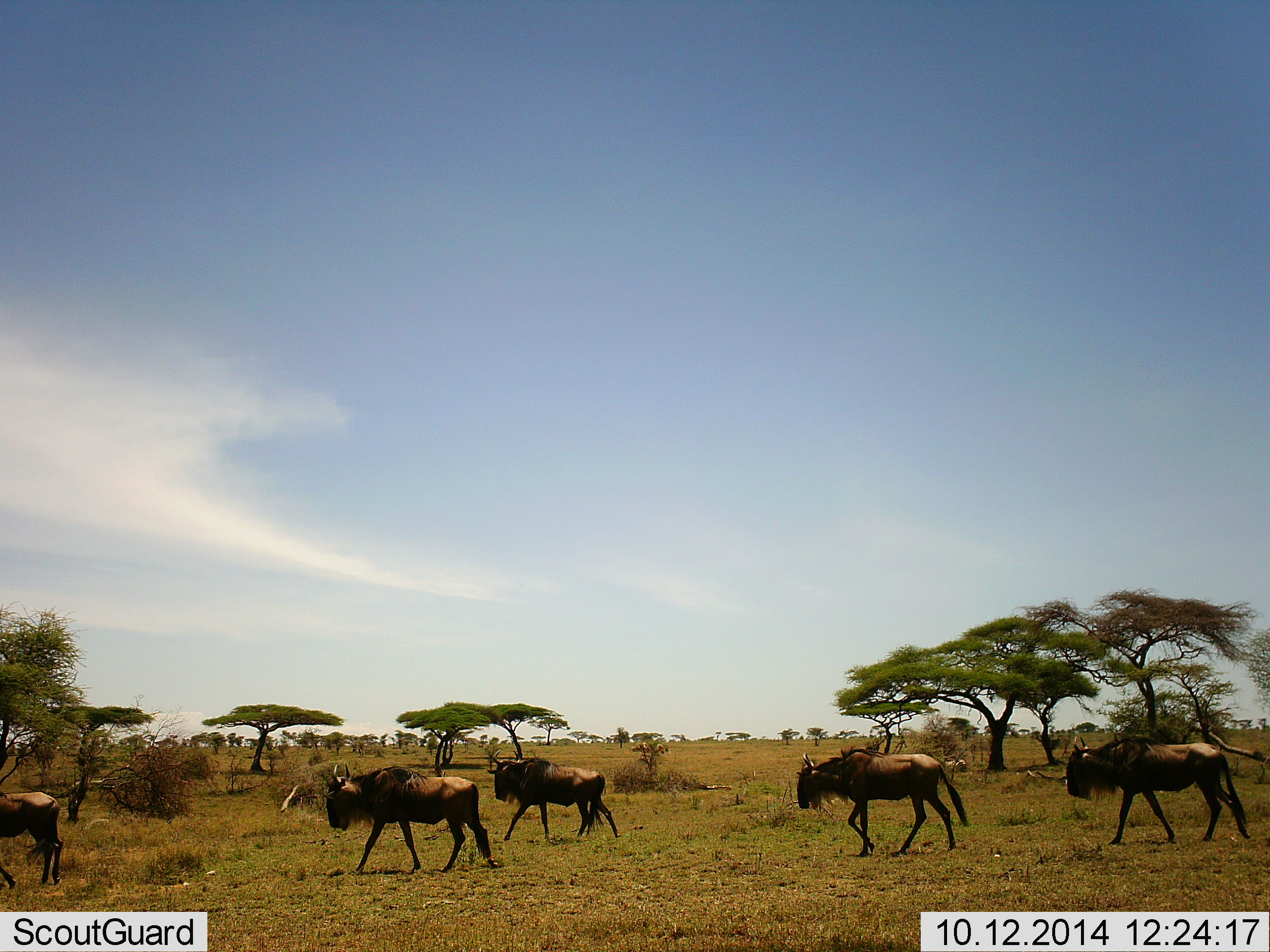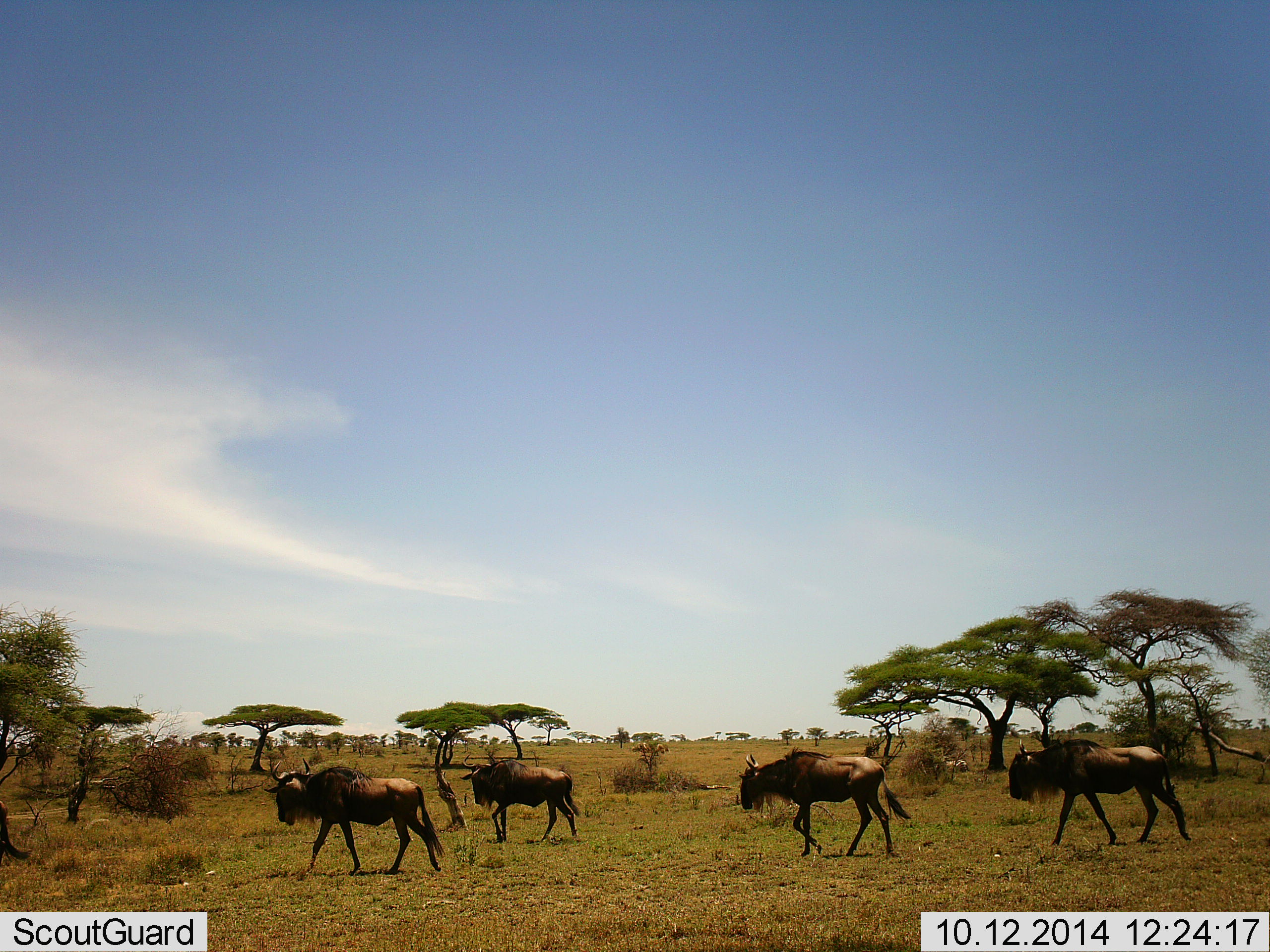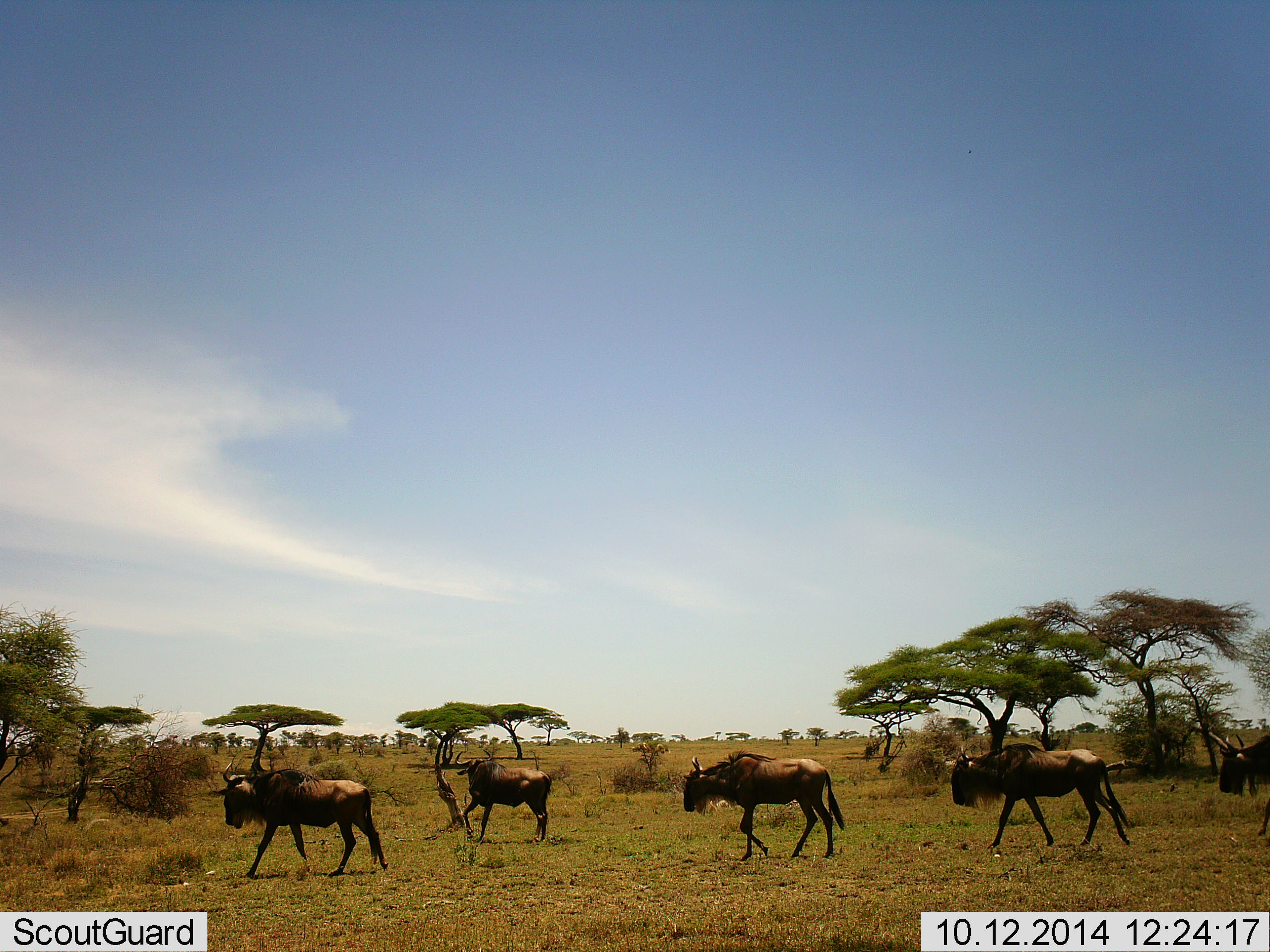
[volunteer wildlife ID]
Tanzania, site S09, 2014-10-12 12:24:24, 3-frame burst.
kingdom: Animalia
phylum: Chordata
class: Mammalia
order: Artiodactyla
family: Bovidae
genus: Connochaetes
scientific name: Connochaetes taurinus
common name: blue wildebeest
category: wildebeest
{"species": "wildebeest (blue wildebeest) (Connochaetes taurinus)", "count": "6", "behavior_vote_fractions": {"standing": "0%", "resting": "0%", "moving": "100%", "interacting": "0%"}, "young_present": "0%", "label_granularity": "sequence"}